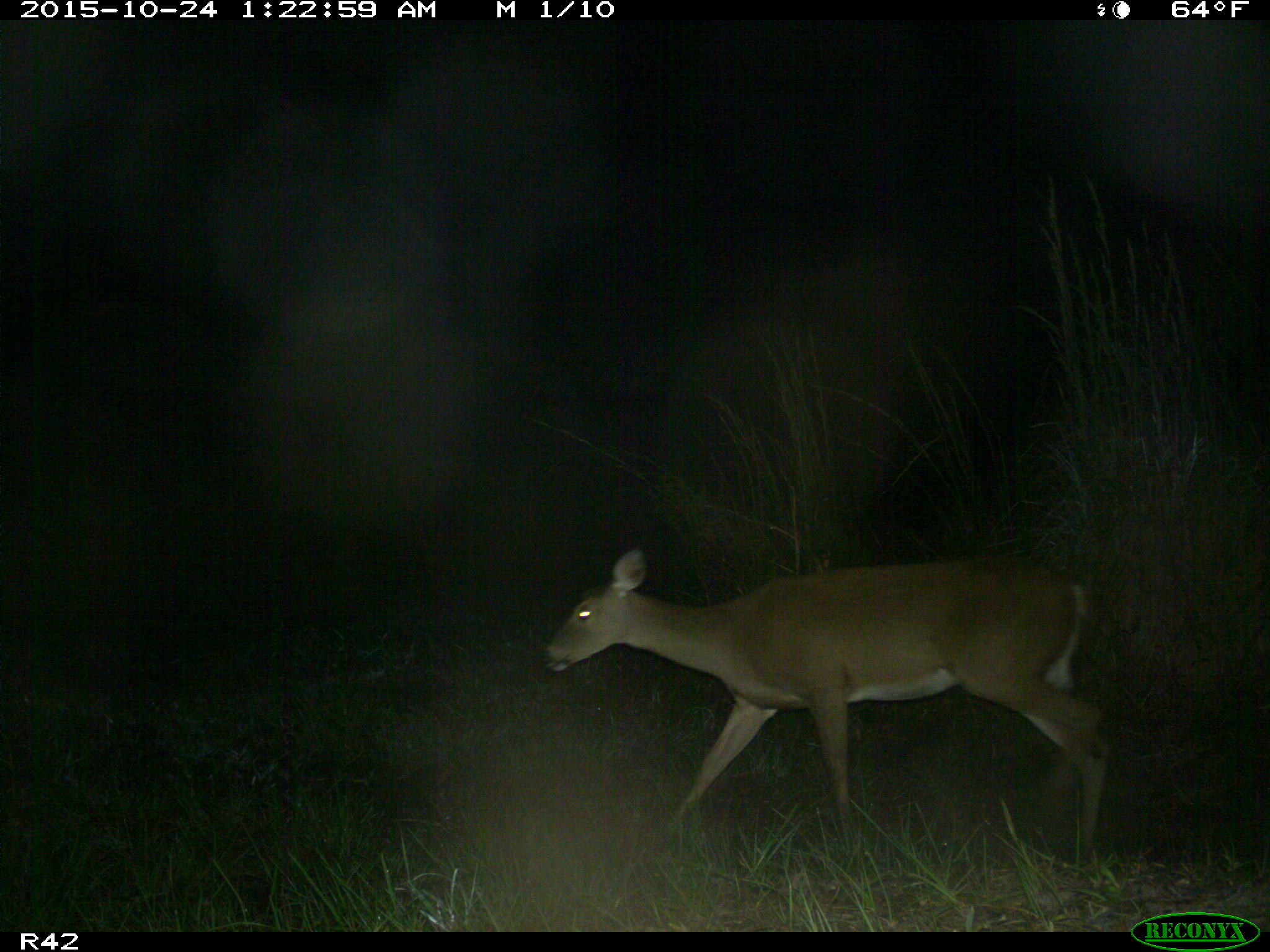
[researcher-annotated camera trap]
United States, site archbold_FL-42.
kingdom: Animalia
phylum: Chordata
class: Mammalia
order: Artiodactyla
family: Cervidae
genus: Odocoileus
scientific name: Odocoileus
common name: deer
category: unidentified deer